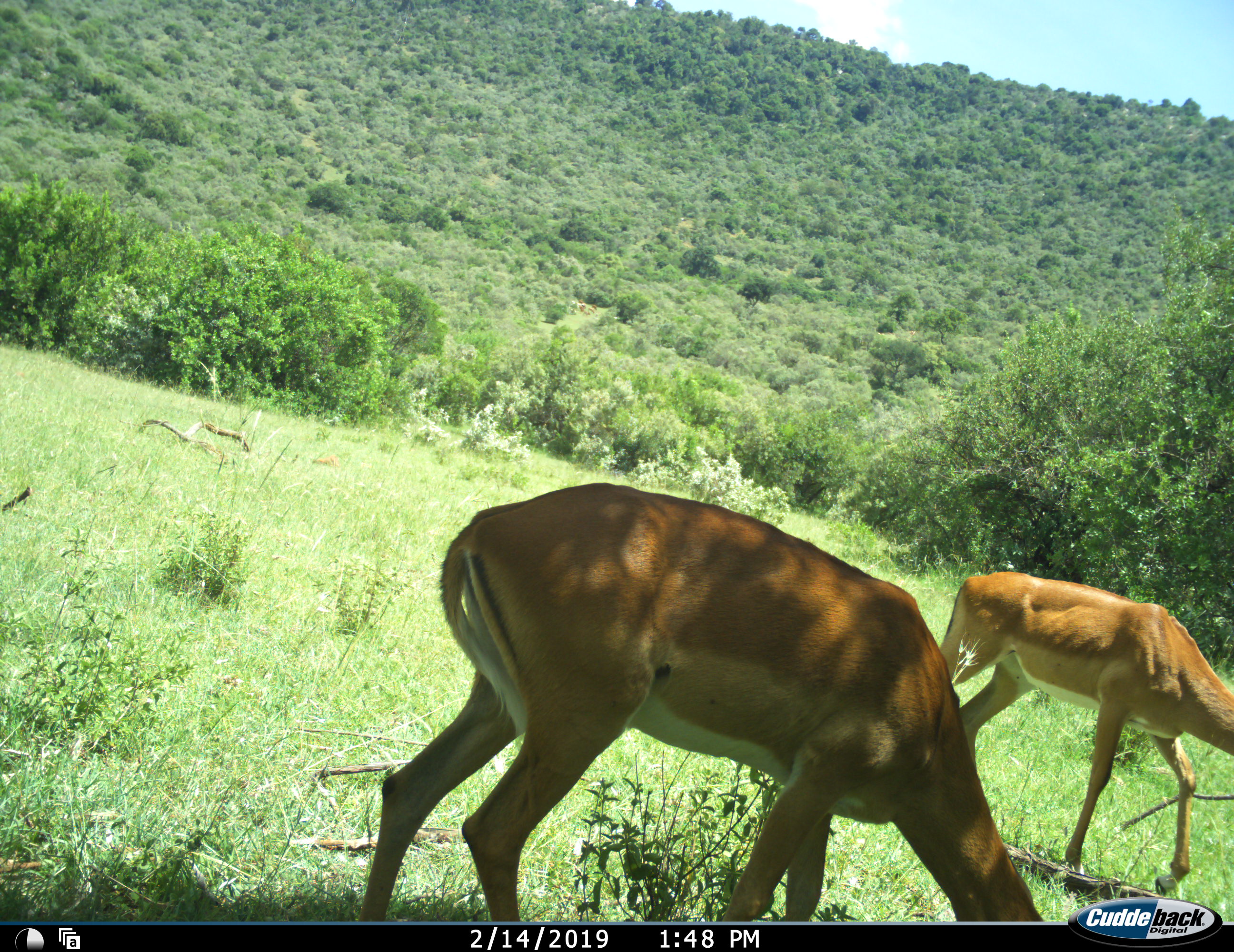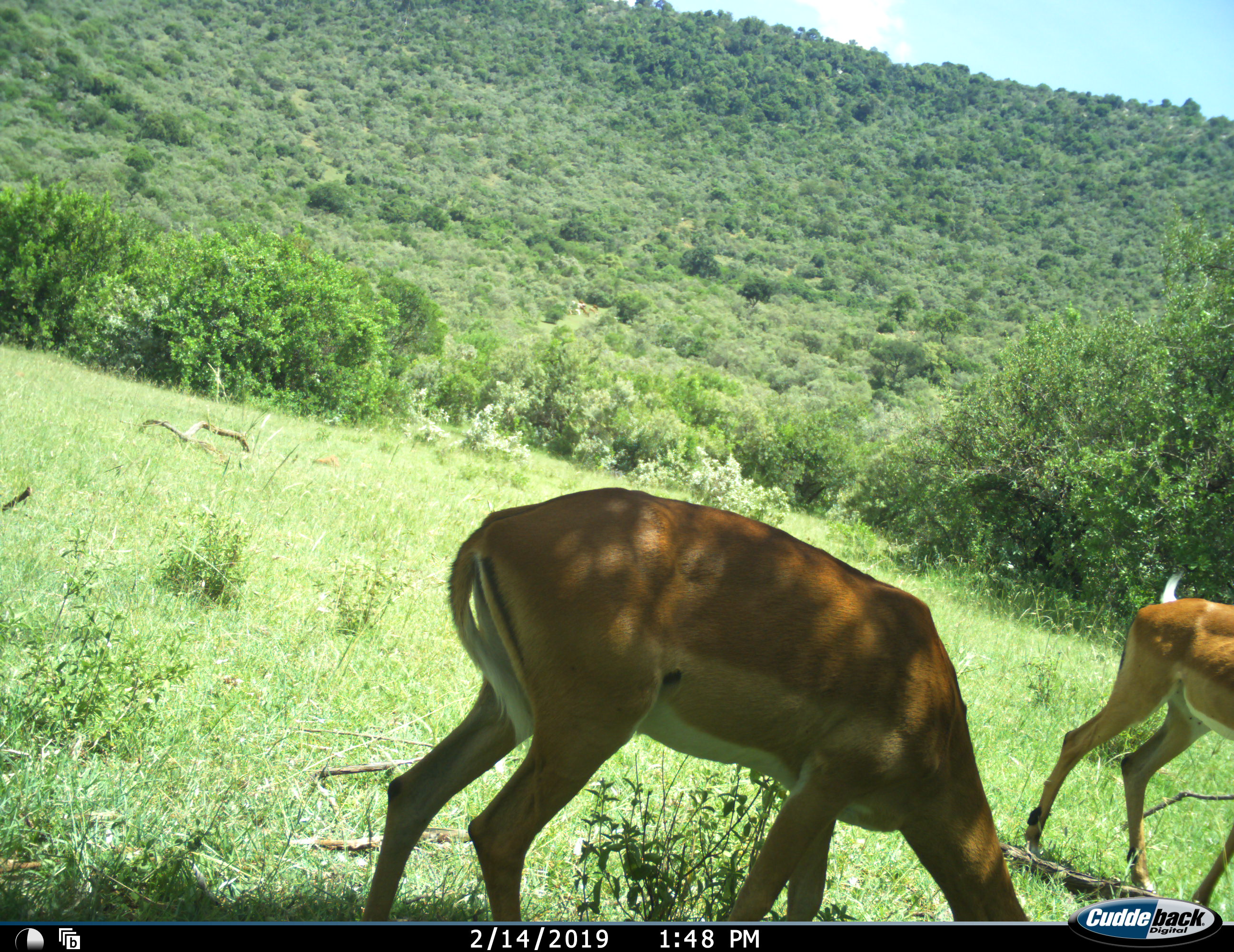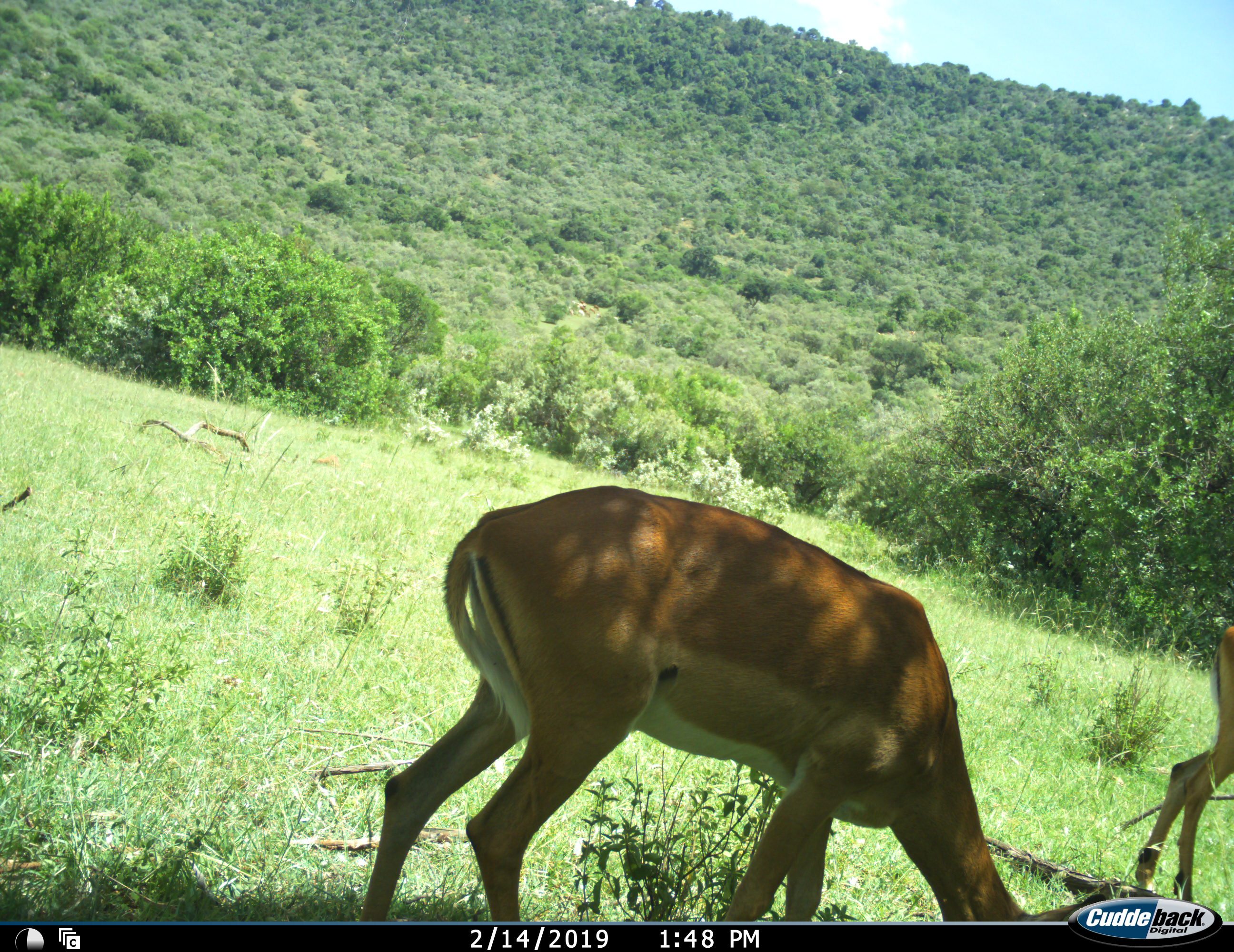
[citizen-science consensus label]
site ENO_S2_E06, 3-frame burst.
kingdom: Animalia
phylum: Chordata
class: Mammalia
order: Artiodactyla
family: Bovidae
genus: Aepyceros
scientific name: Aepyceros melampus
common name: impala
Impala (Aepyceros melampus), count 2. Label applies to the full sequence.